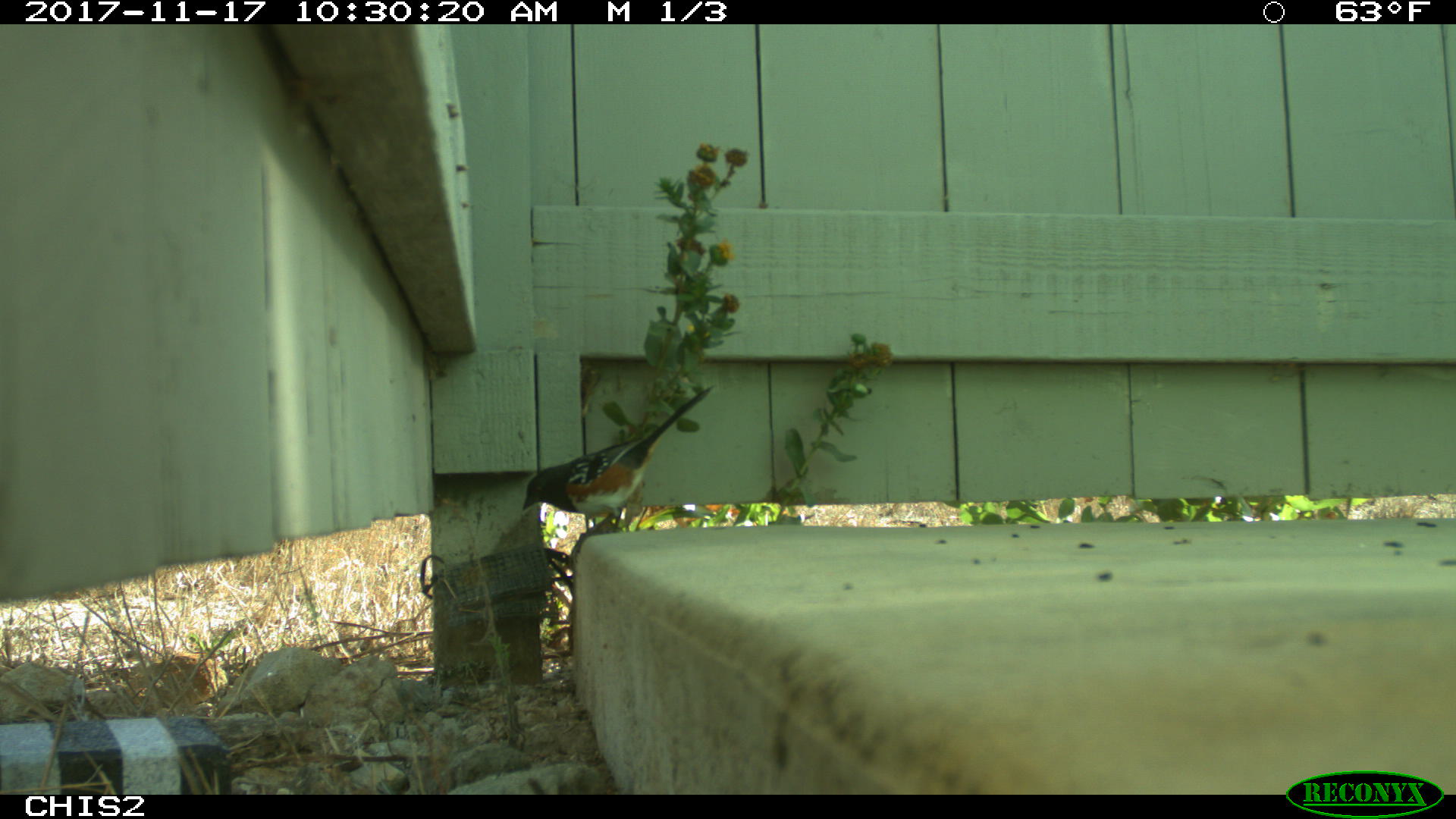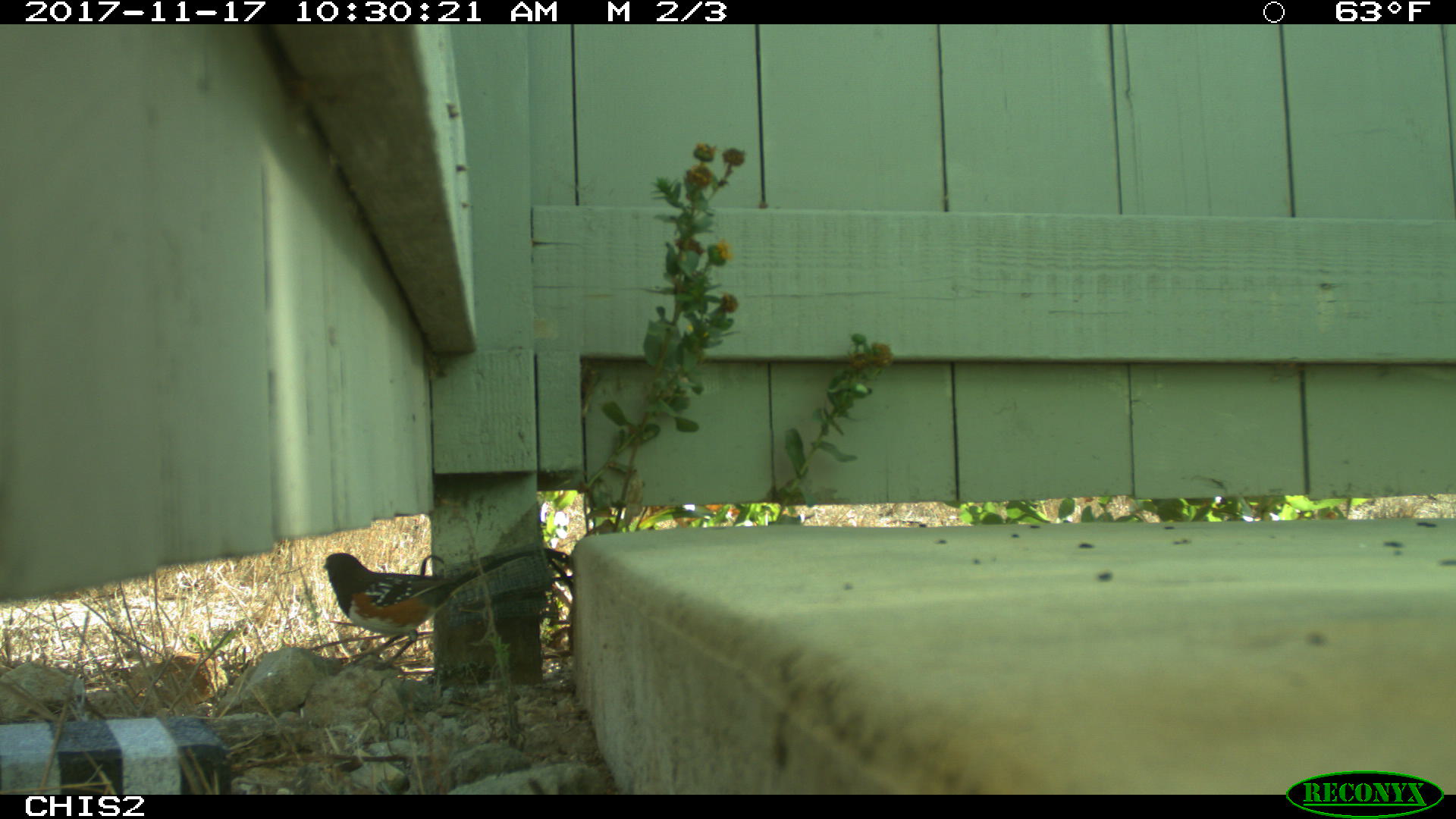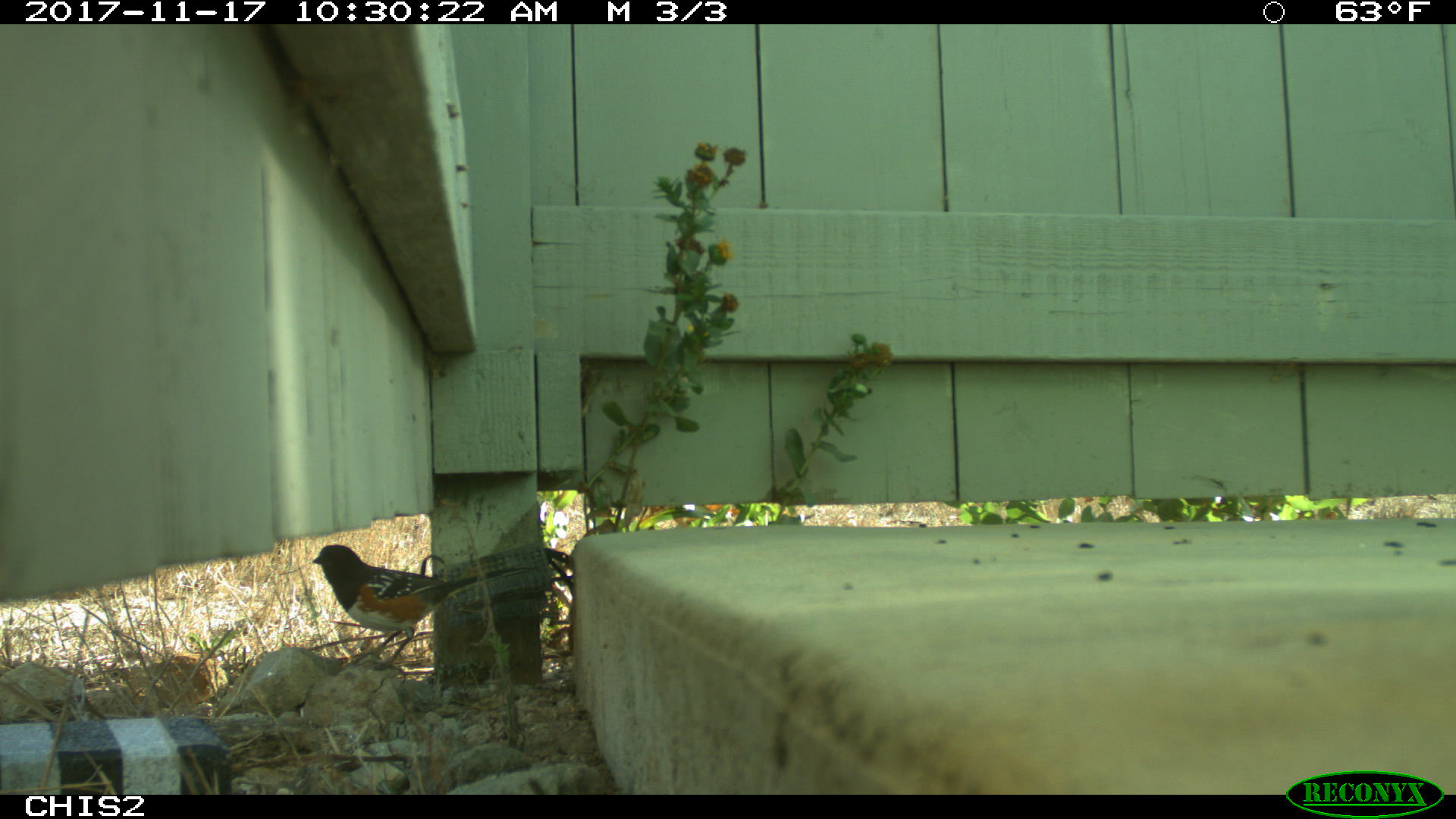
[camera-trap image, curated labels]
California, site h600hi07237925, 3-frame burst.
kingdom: Animalia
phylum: Chordata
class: Aves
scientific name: Aves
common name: bird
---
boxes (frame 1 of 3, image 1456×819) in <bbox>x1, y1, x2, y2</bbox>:
bird: <bbox>522, 383, 717, 572</bbox>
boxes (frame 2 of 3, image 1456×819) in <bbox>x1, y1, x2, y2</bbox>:
bird: <bbox>322, 551, 482, 669</bbox>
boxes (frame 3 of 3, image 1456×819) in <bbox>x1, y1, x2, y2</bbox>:
bird: <bbox>312, 544, 536, 670</bbox>